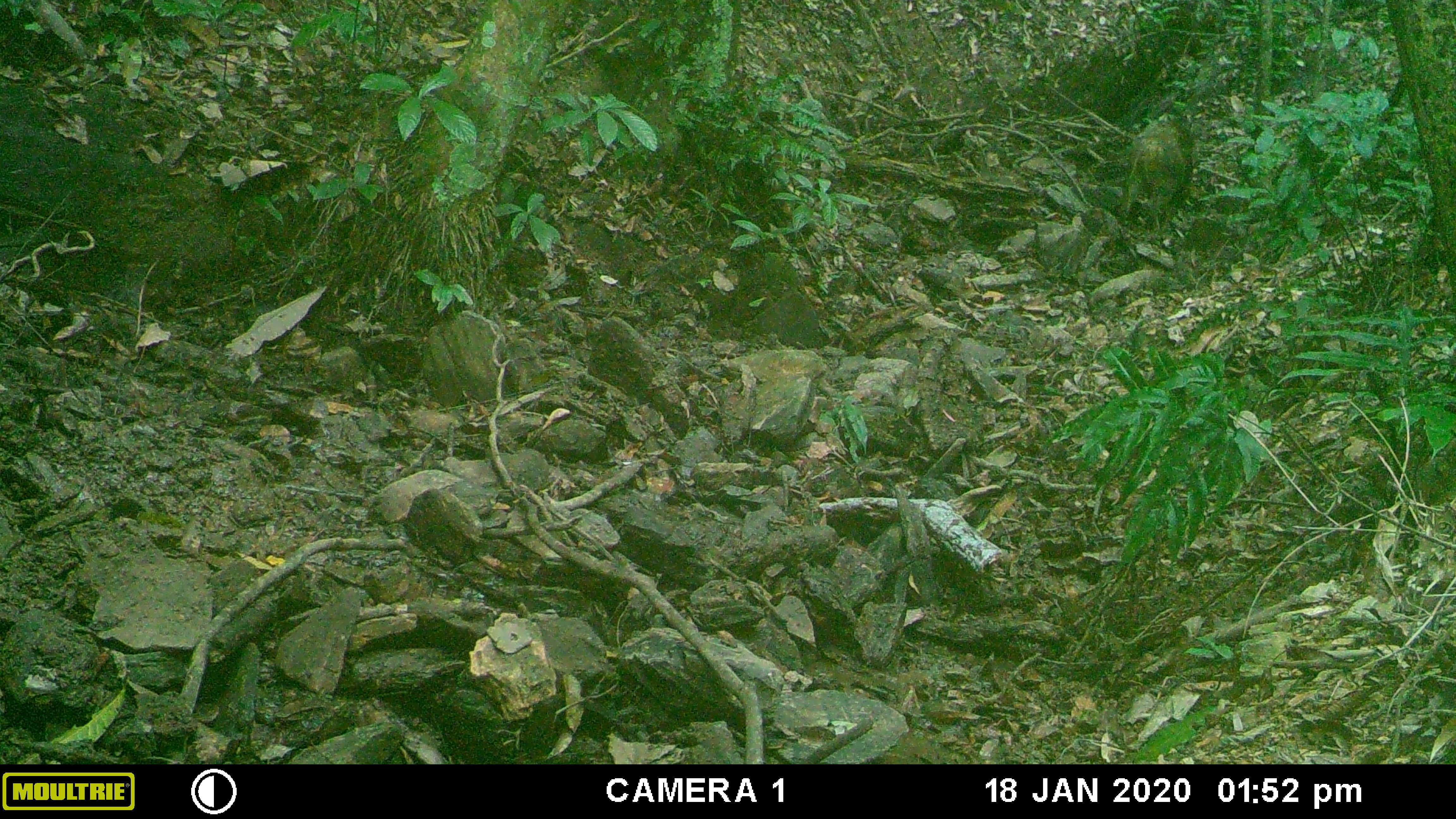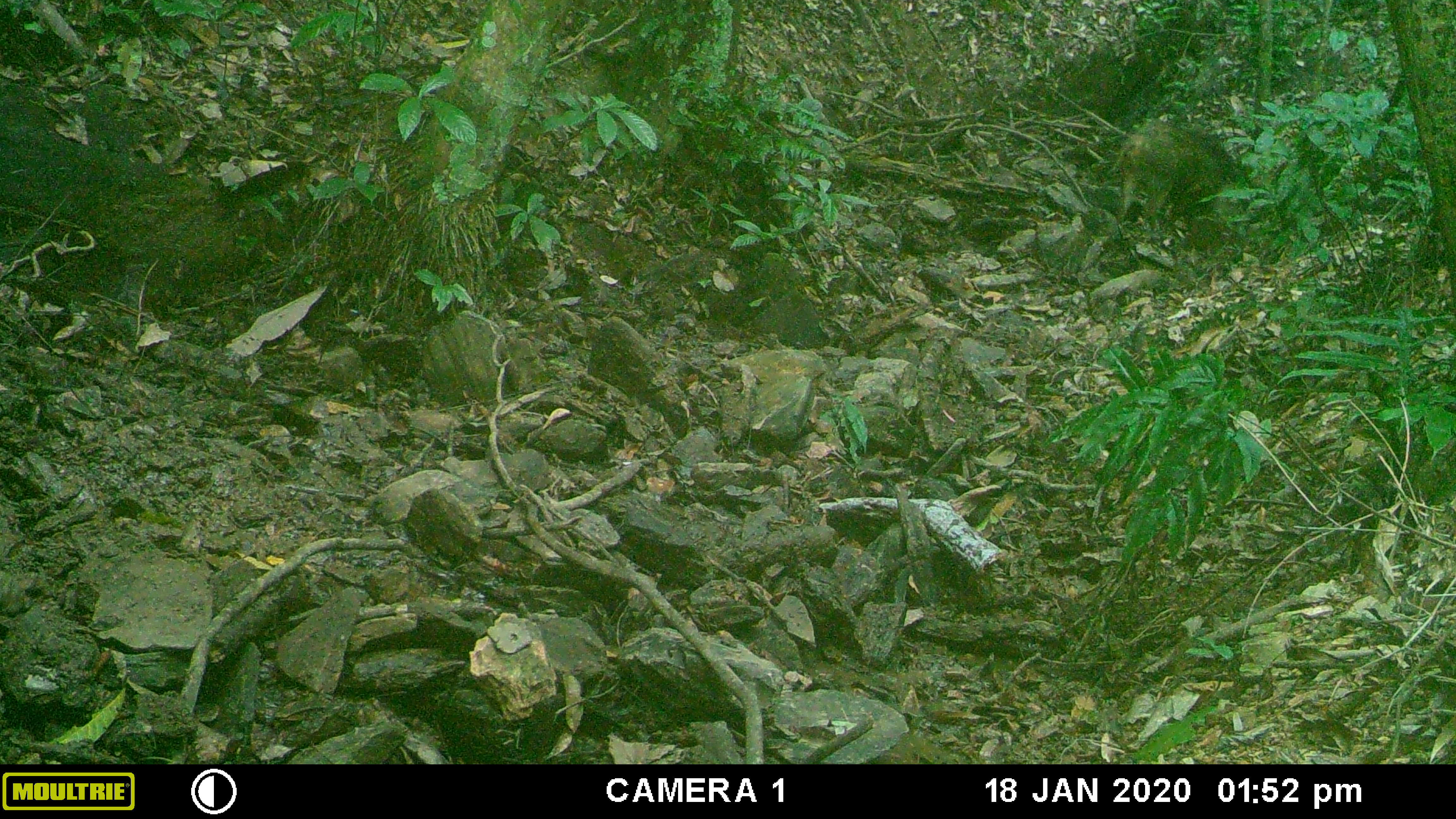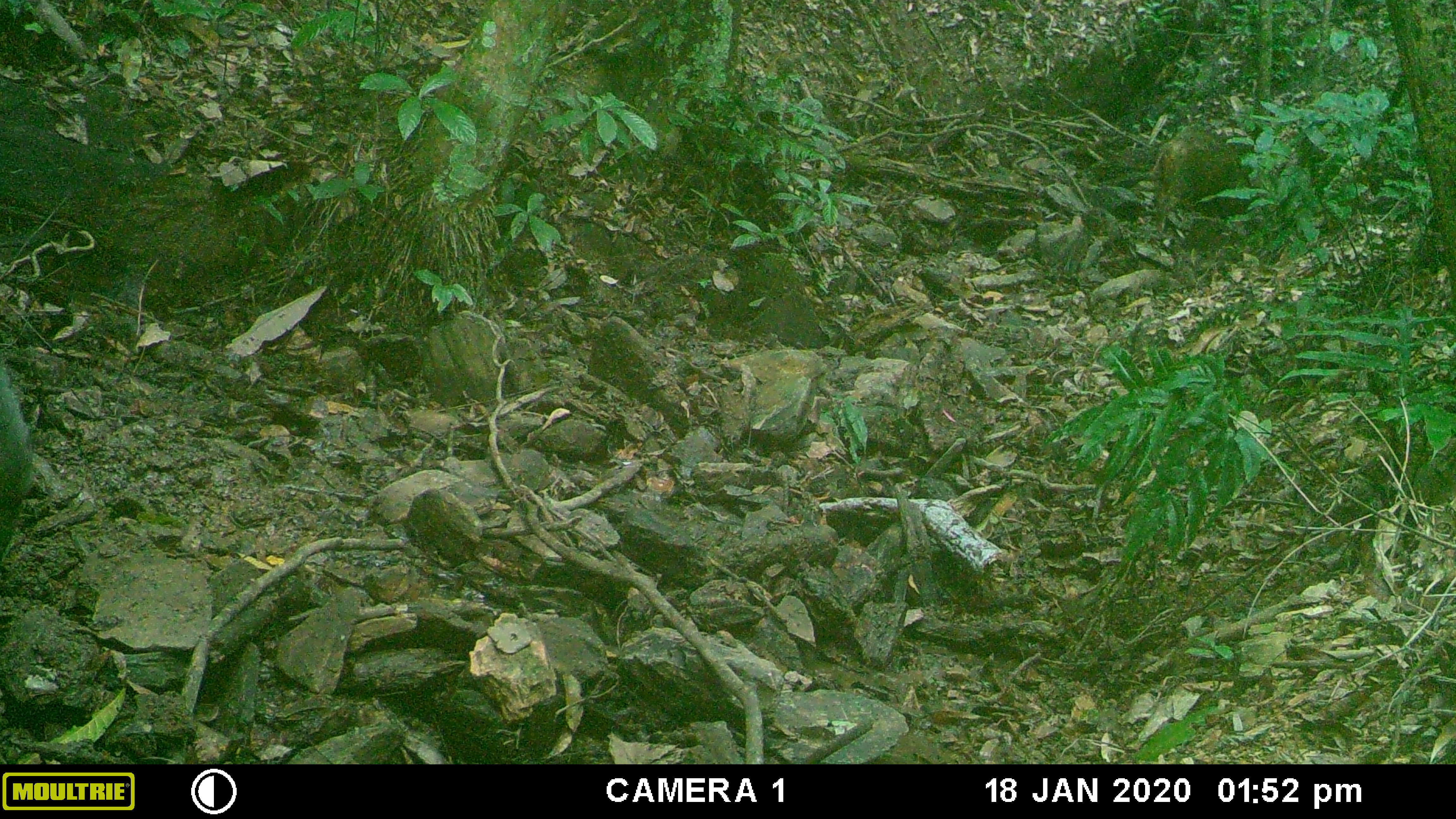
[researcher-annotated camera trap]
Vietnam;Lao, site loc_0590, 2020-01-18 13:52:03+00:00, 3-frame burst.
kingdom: Animalia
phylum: Chordata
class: Mammalia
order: Artiodactyla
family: Suidae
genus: Sus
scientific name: Sus scrofa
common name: eurasian wild pig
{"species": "eurasian wild pig (Sus scrofa)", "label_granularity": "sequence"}